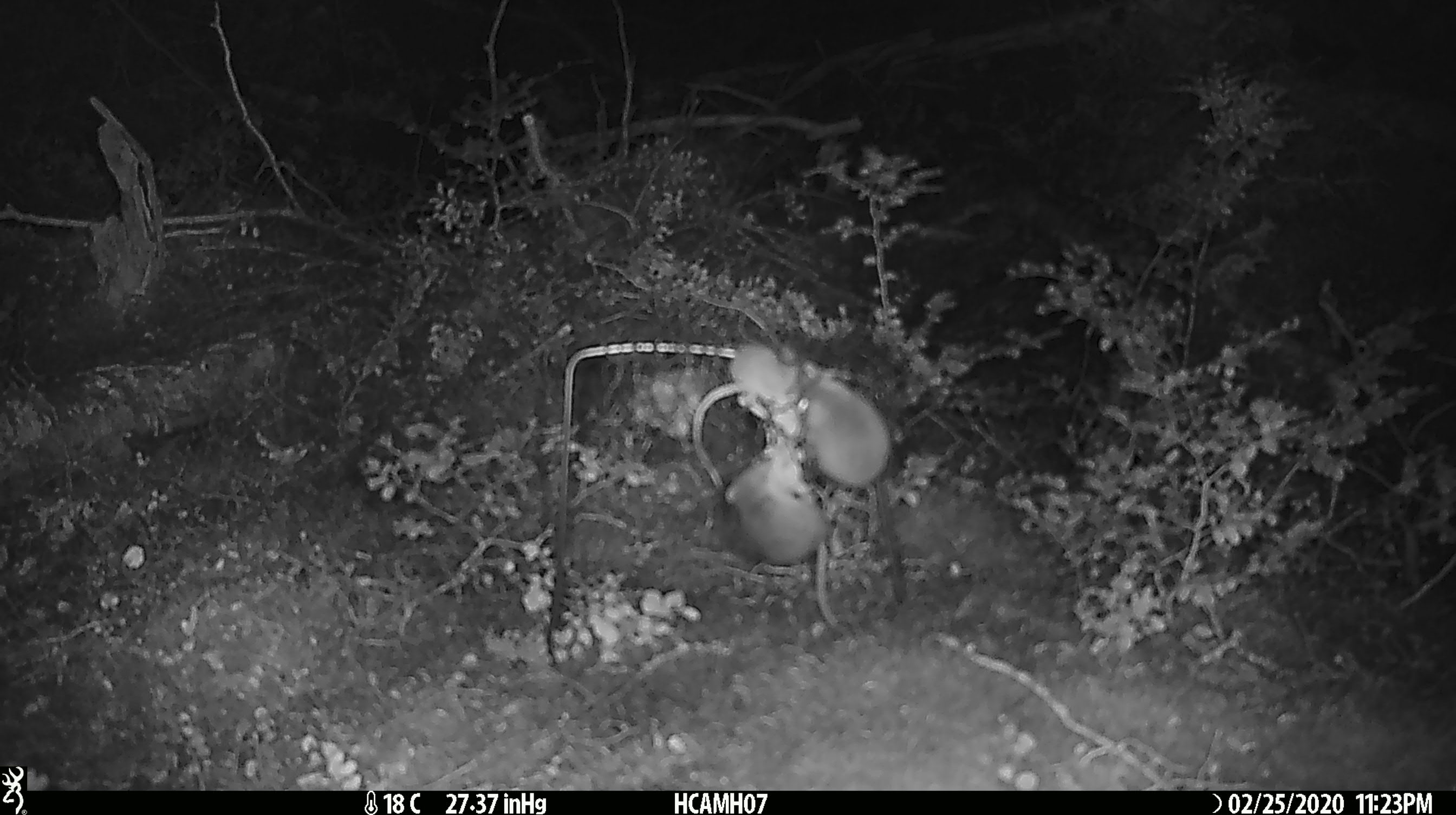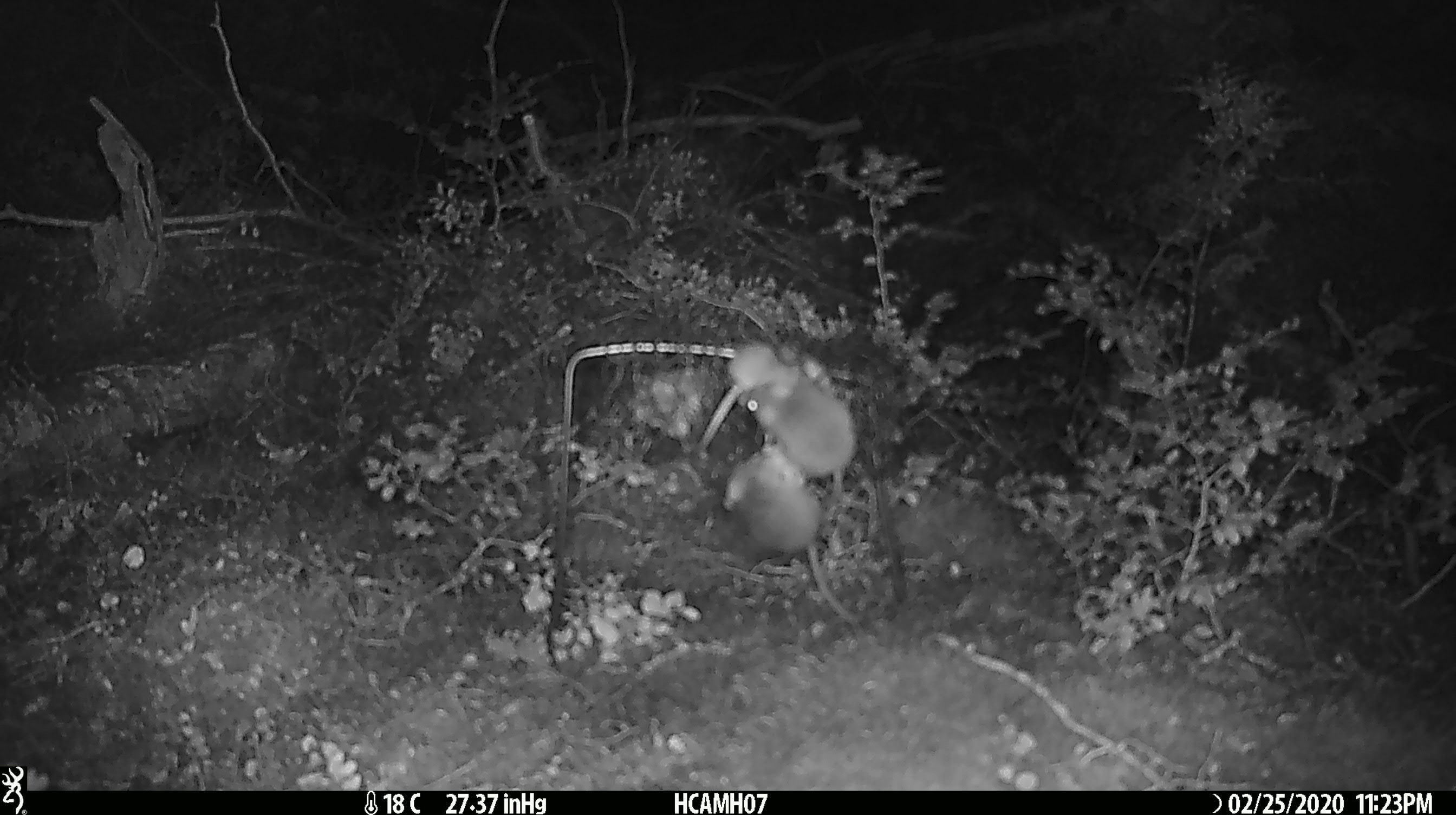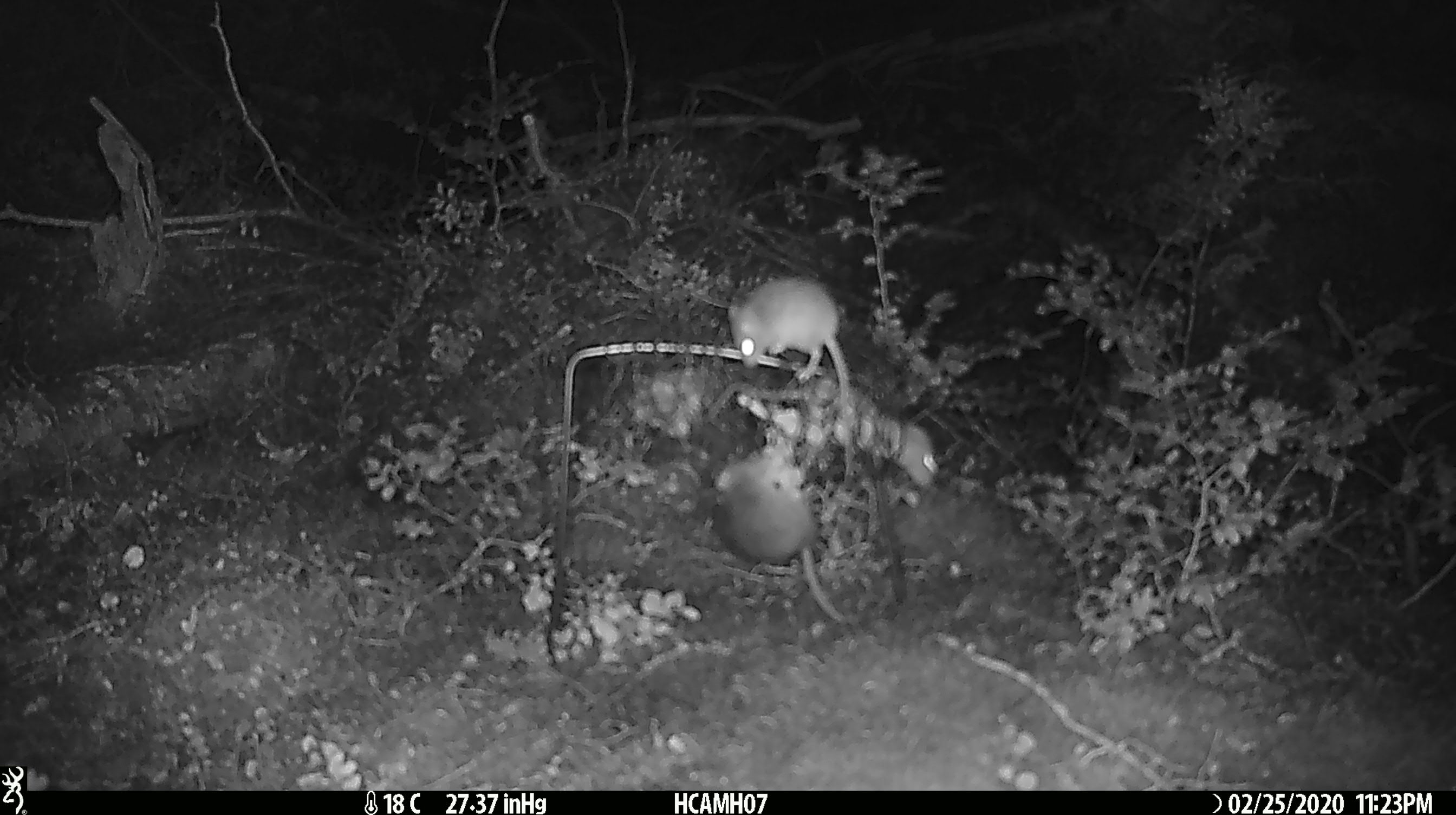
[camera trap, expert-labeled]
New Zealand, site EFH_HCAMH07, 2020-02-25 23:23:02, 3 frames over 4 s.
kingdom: Animalia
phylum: Chordata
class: Mammalia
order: Rodentia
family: Muridae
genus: Mus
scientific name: Mus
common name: mouse